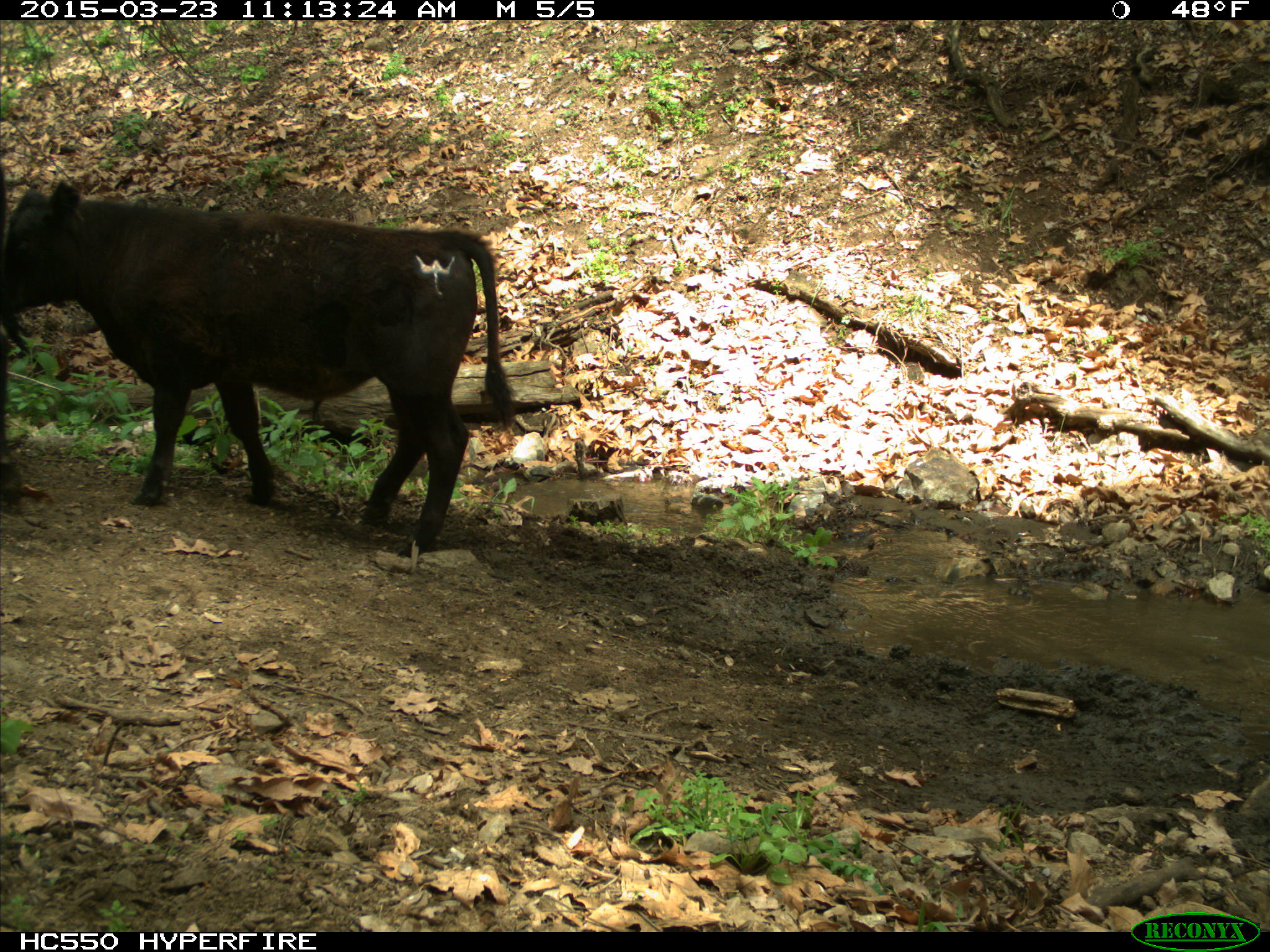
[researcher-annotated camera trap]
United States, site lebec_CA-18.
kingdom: Animalia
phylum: Chordata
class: Mammalia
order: Artiodactyla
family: Bovidae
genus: Bos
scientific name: Bos taurus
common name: domestic cow